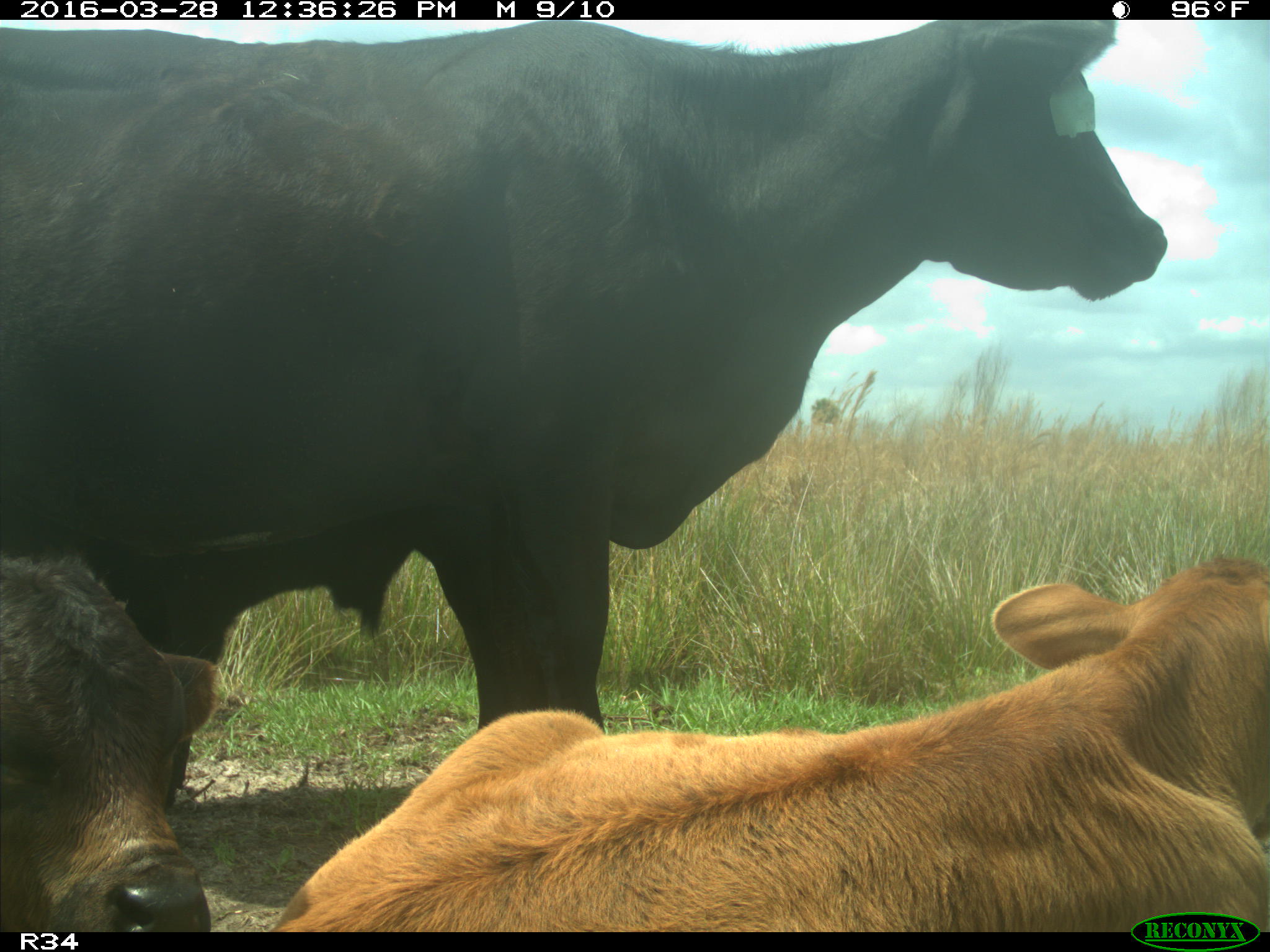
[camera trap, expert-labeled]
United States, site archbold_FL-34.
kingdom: Animalia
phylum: Chordata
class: Mammalia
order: Artiodactyla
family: Bovidae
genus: Bos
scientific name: Bos taurus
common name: domestic cow